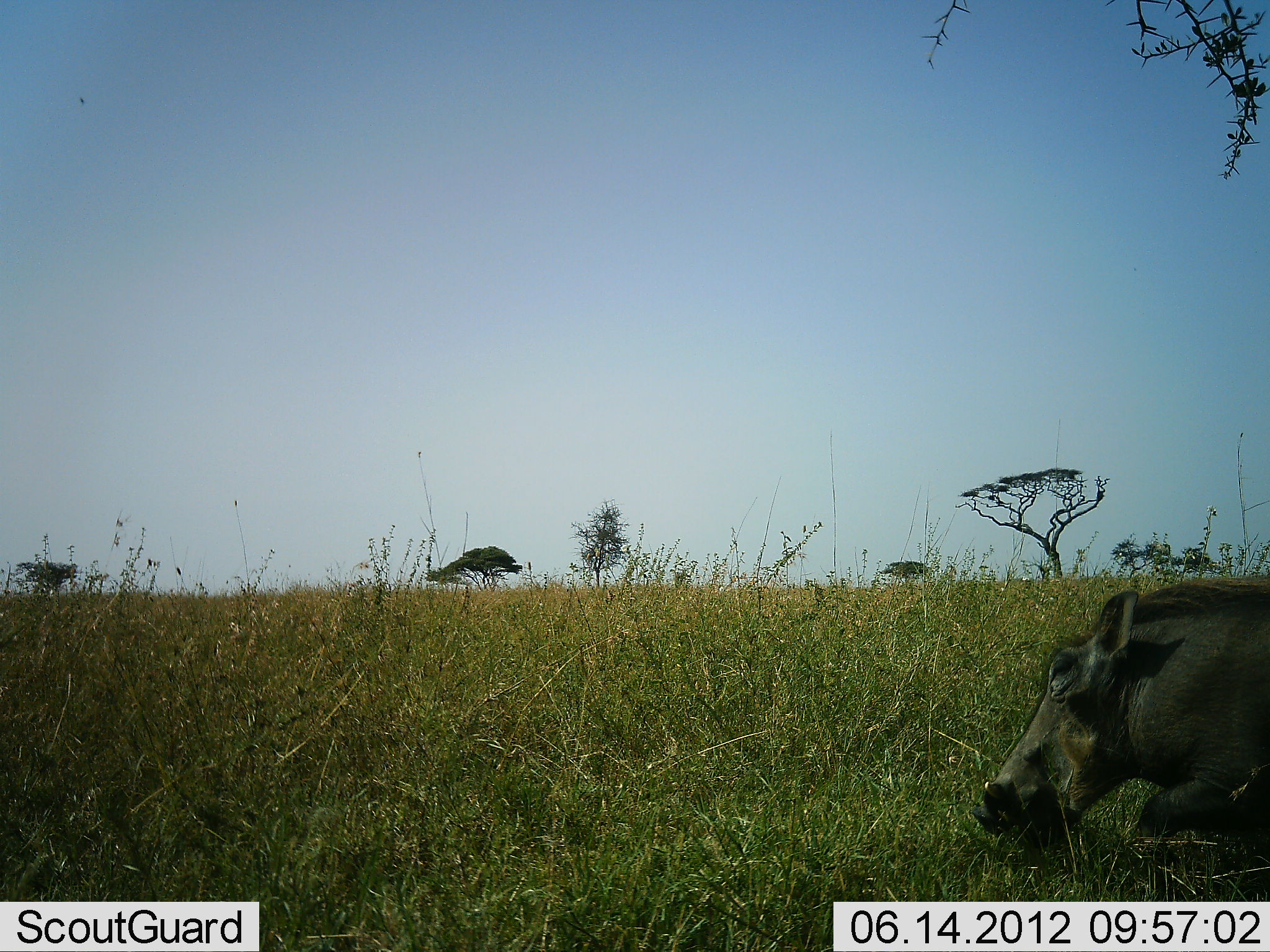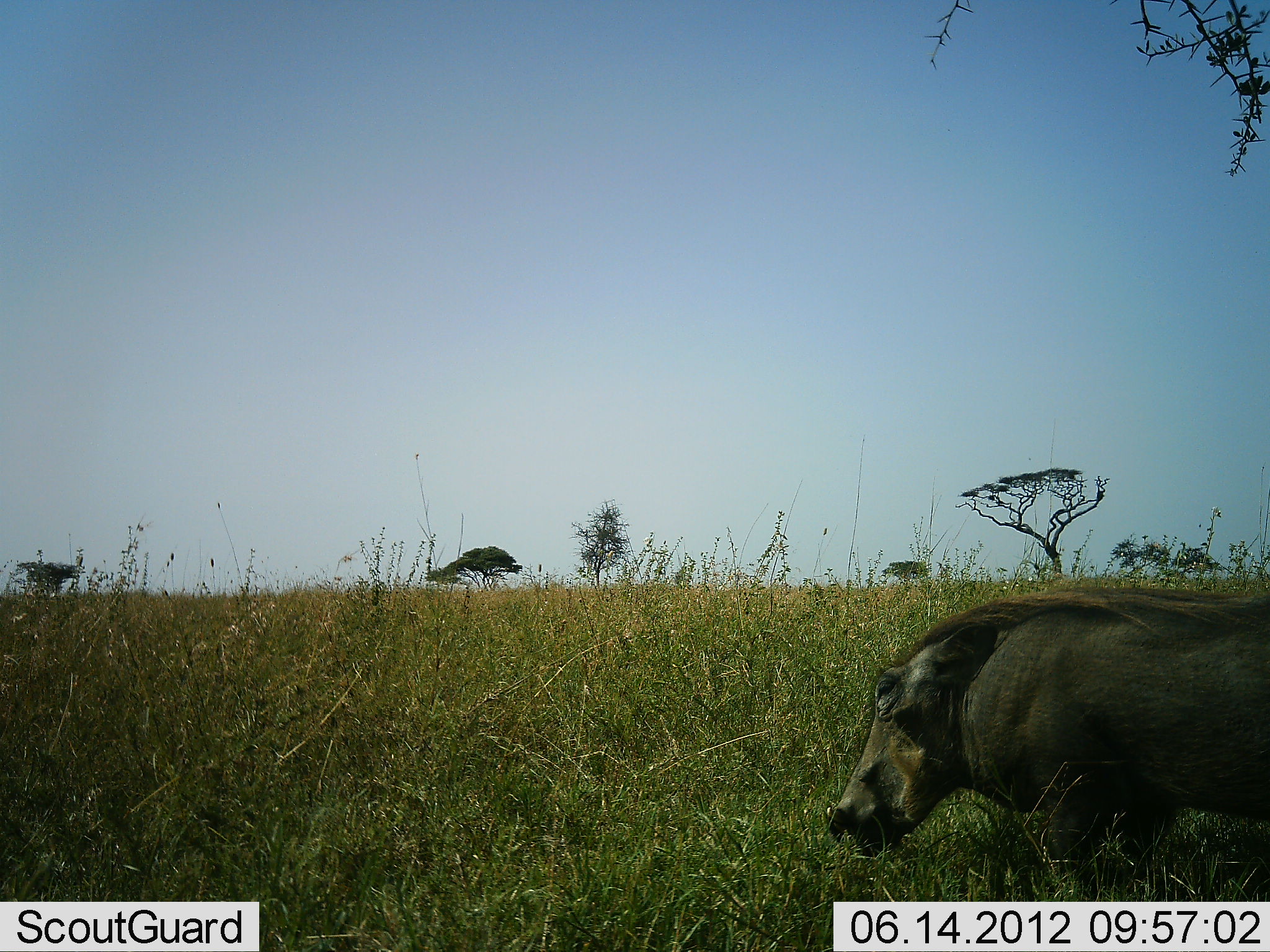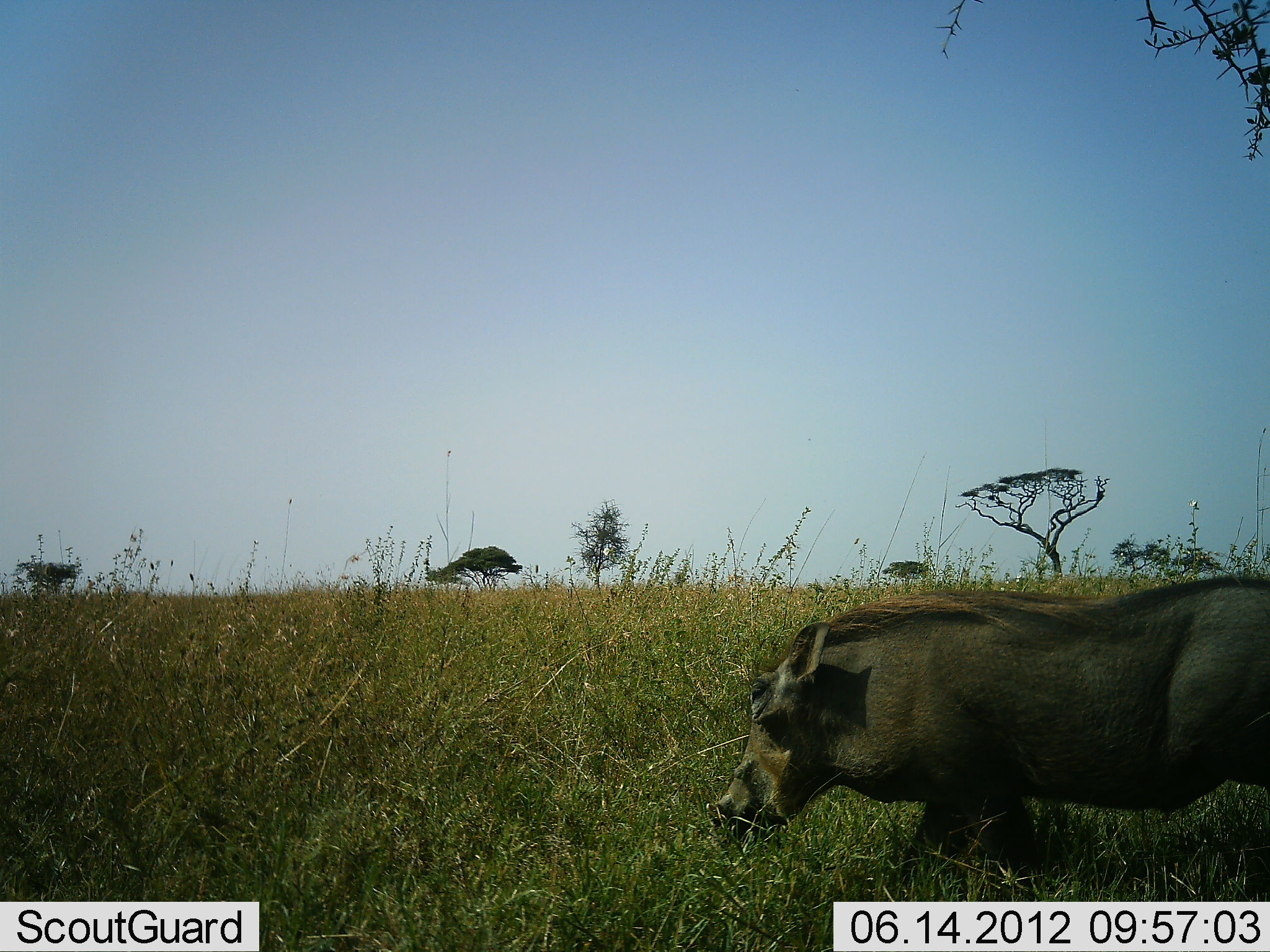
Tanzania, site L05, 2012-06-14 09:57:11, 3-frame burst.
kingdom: Animalia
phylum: Chordata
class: Mammalia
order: Artiodactyla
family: Suidae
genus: Phacochoerus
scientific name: Phacochoerus africanus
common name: warthog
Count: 1.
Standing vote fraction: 10%.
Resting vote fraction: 0%.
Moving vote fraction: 80%.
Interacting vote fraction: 0%.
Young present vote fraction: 0%.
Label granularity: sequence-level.